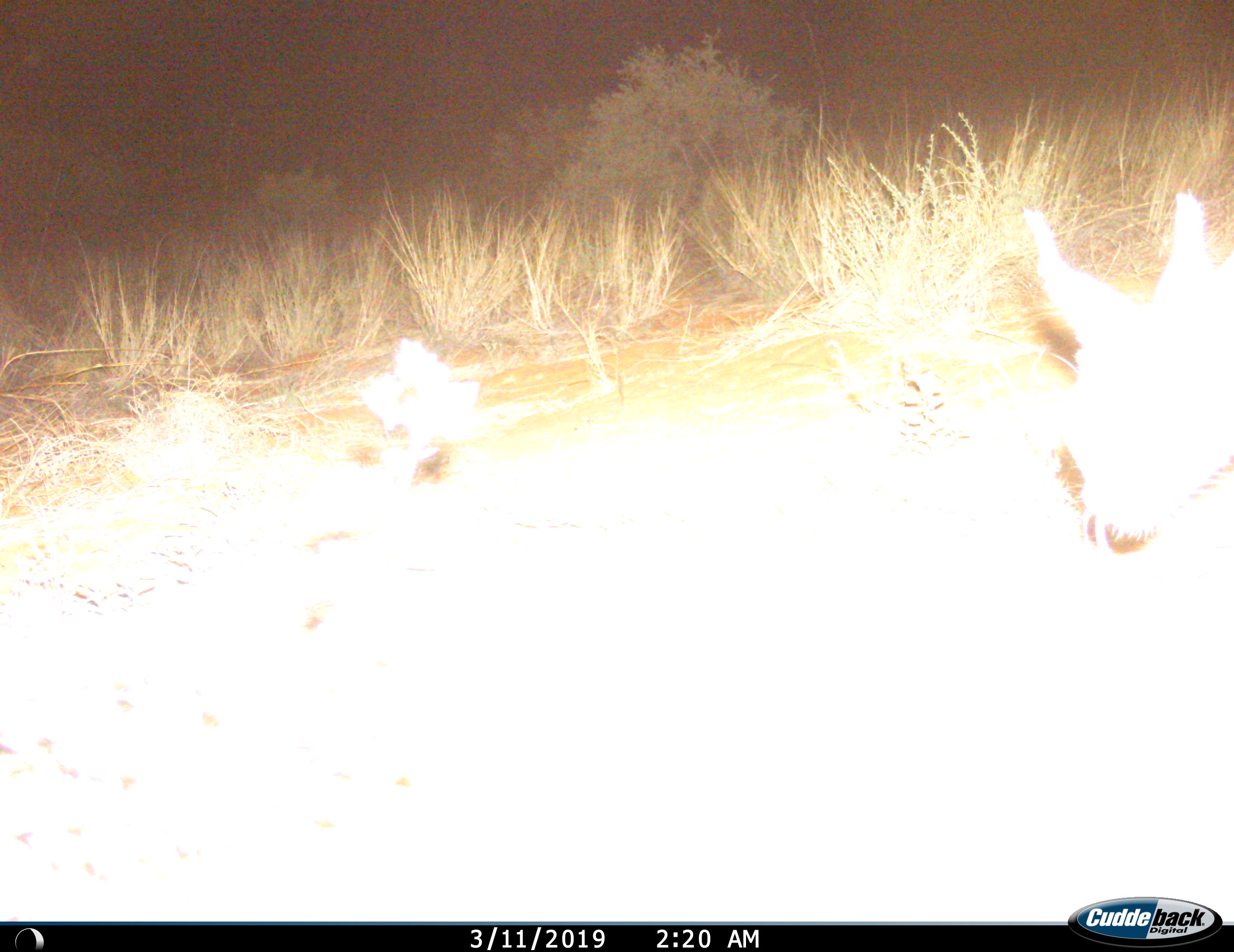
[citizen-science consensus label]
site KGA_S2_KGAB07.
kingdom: Animalia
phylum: Chordata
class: Mammalia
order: Carnivora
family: Felidae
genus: Caracal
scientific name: Caracal caracal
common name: caracal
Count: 1.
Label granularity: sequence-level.